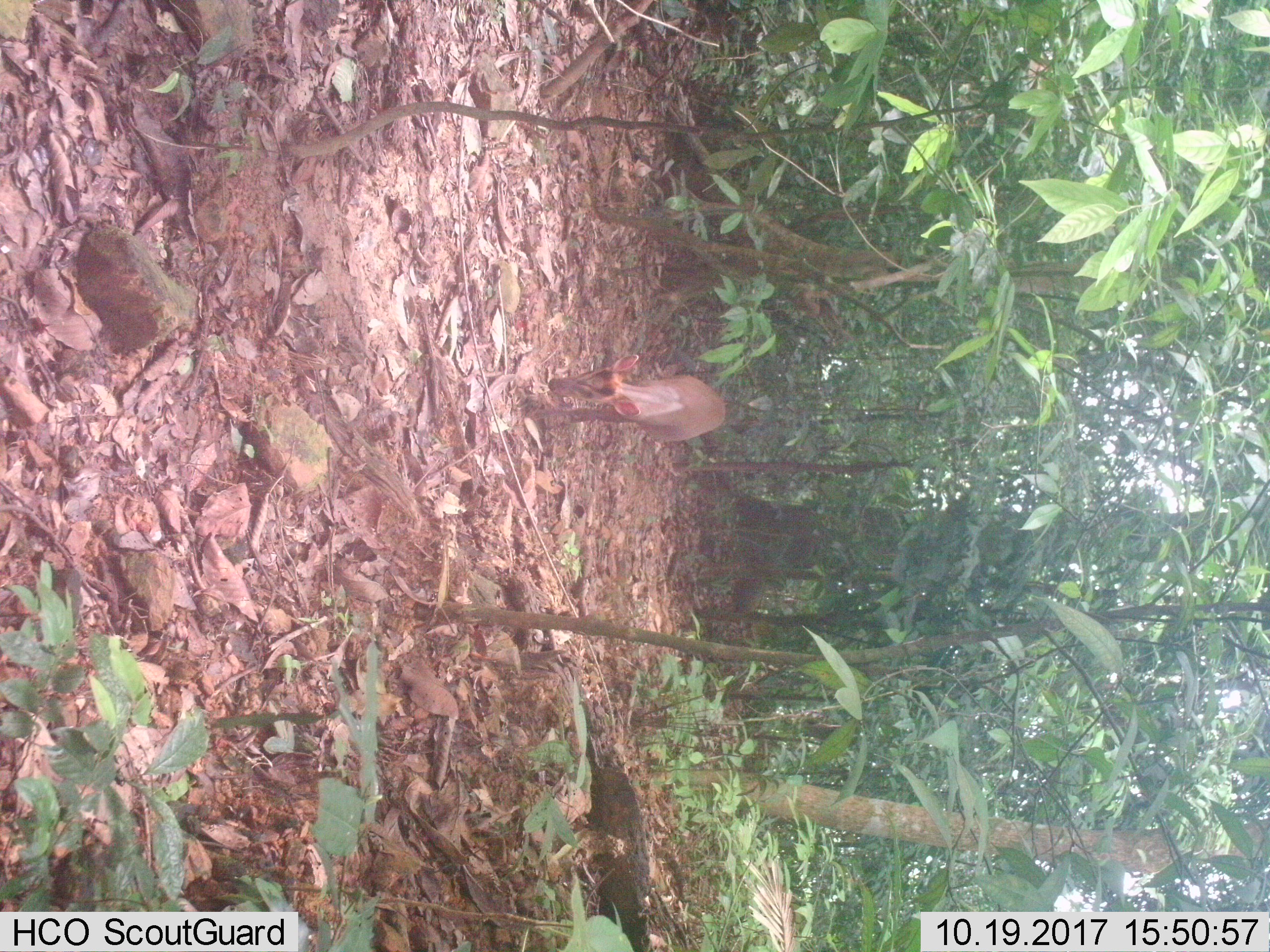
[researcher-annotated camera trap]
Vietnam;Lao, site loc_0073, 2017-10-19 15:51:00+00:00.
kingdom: Animalia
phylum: Chordata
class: Mammalia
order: Artiodactyla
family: Cervidae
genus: Muntiacus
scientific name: Muntiacus rooseveltorum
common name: roosevelt's muntjac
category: roosevelts muntjac group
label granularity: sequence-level